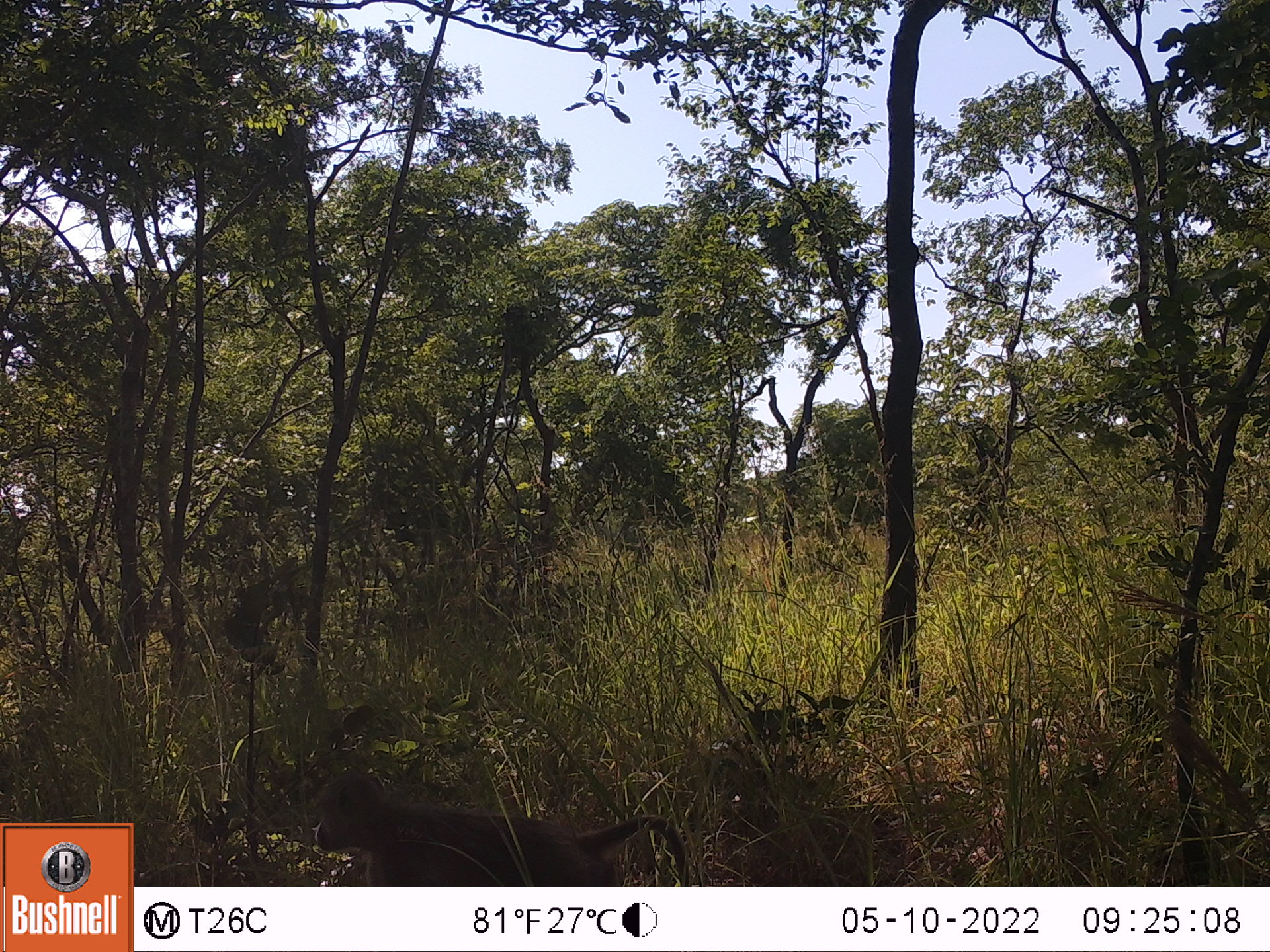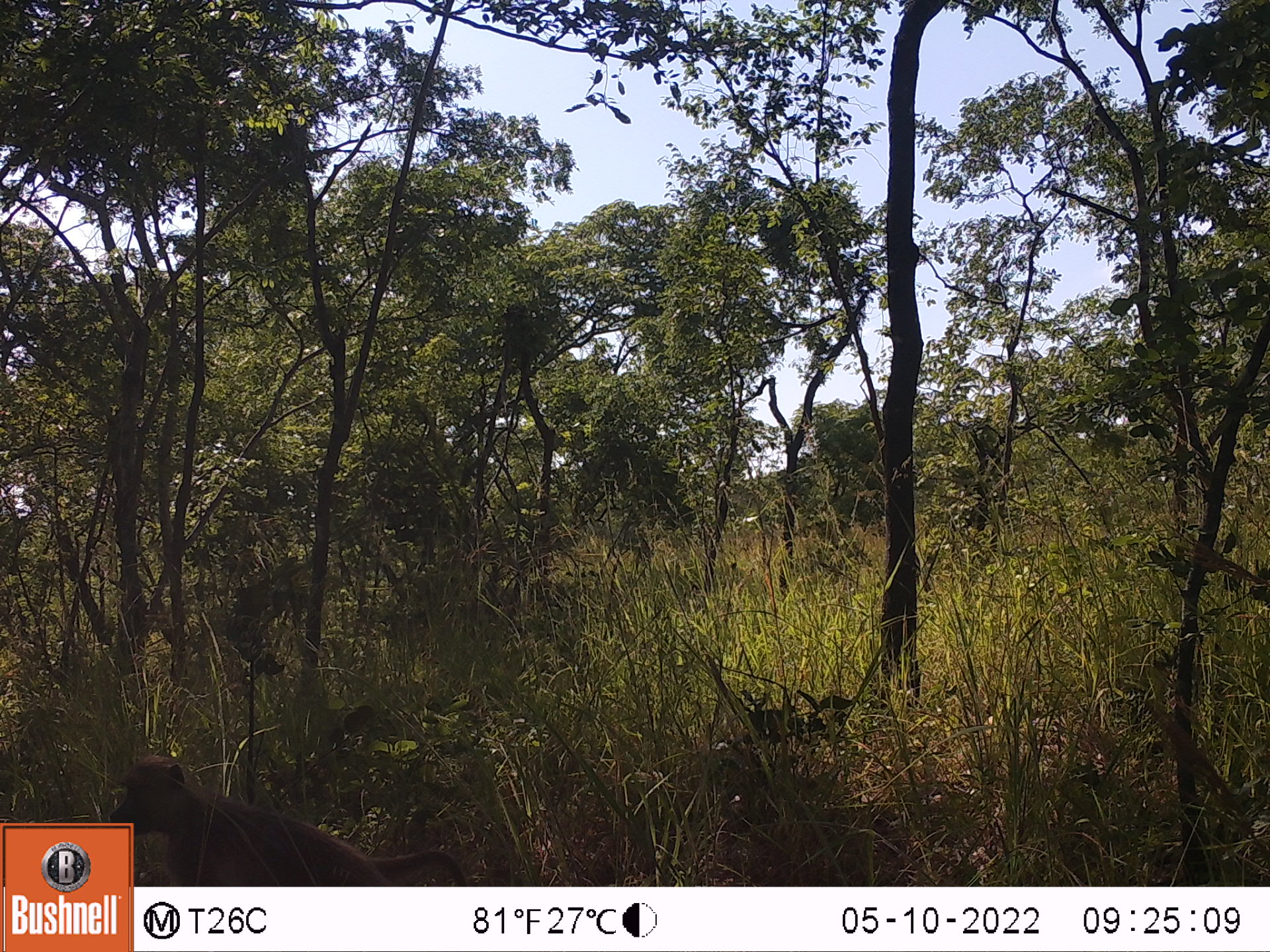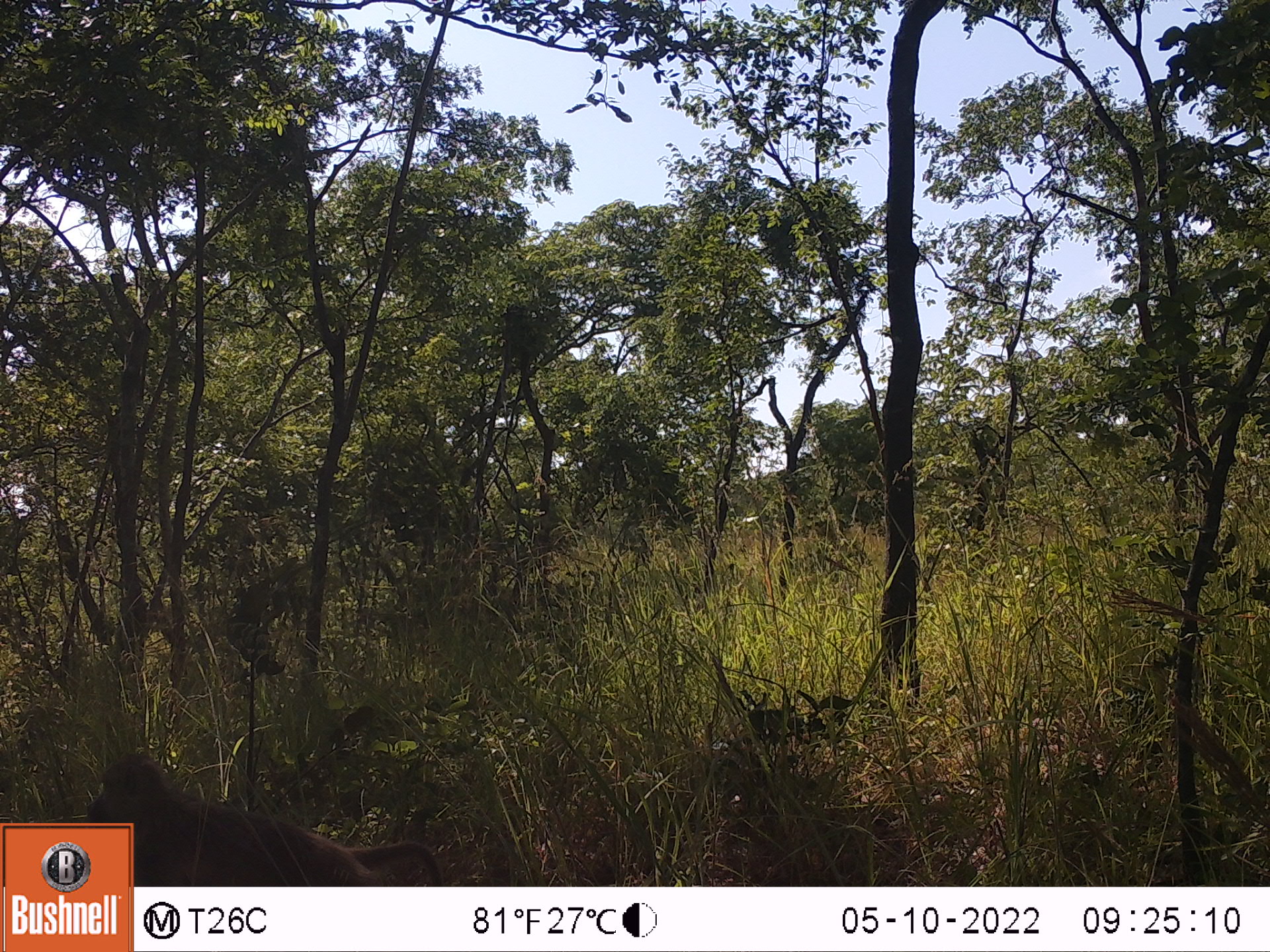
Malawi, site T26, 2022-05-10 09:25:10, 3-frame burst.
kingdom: Animalia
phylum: Chordata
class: Mammalia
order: Primates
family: Cercopithecidae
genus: Papio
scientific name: Papio cynocephalus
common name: yellow baboon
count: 1